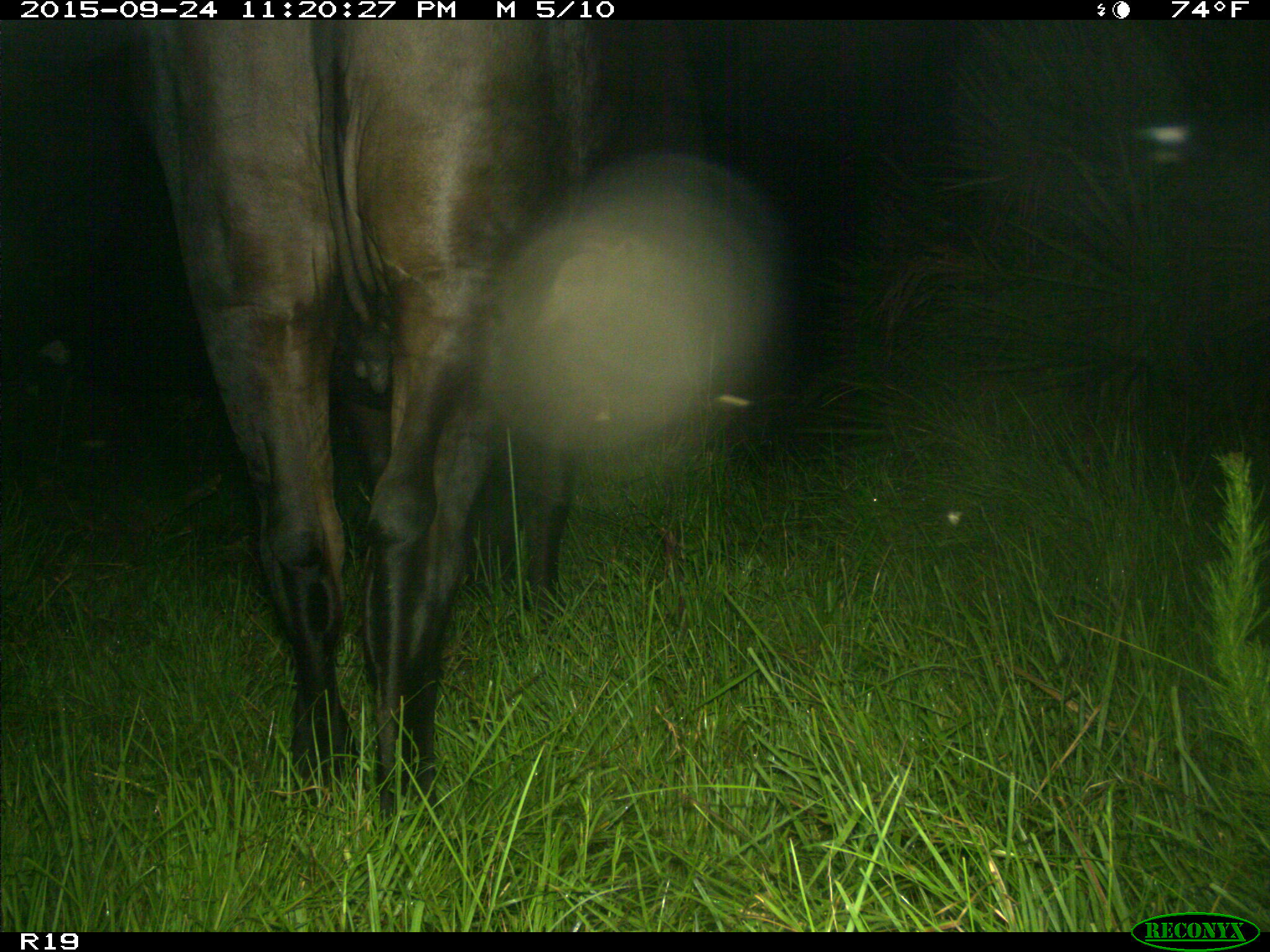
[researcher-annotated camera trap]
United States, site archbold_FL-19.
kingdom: Animalia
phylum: Chordata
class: Mammalia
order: Artiodactyla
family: Bovidae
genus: Bos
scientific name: Bos taurus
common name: domestic cow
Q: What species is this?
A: Bos taurus (domestic cow).